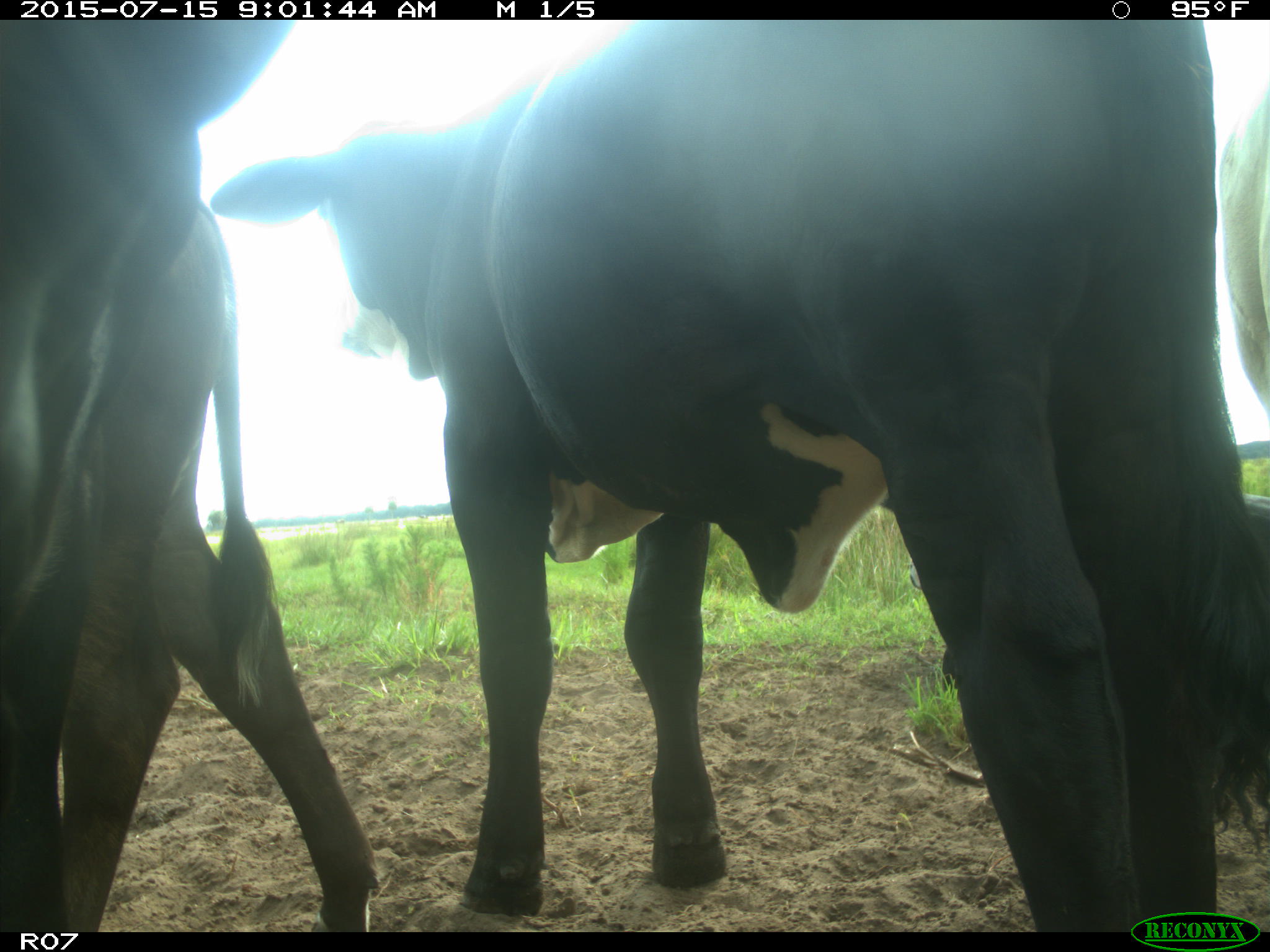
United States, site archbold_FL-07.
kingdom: Animalia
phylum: Chordata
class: Mammalia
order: Artiodactyla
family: Bovidae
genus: Bos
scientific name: Bos taurus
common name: domestic cow